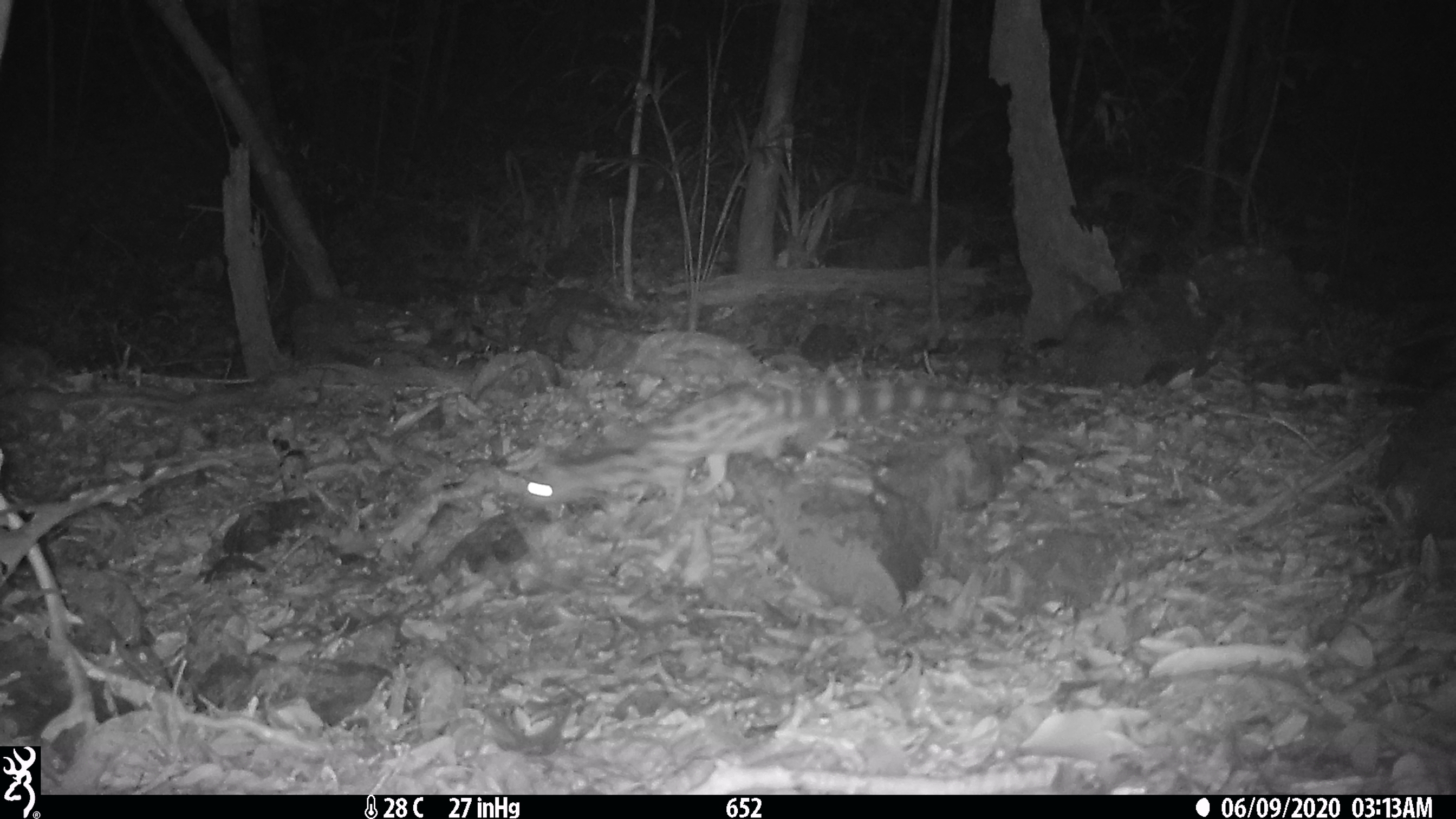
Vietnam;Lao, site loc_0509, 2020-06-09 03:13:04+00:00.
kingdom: Animalia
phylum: Chordata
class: Mammalia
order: Carnivora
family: Prionodontidae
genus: Prionodon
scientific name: Prionodon pardicolor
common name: spotted linsang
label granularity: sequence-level